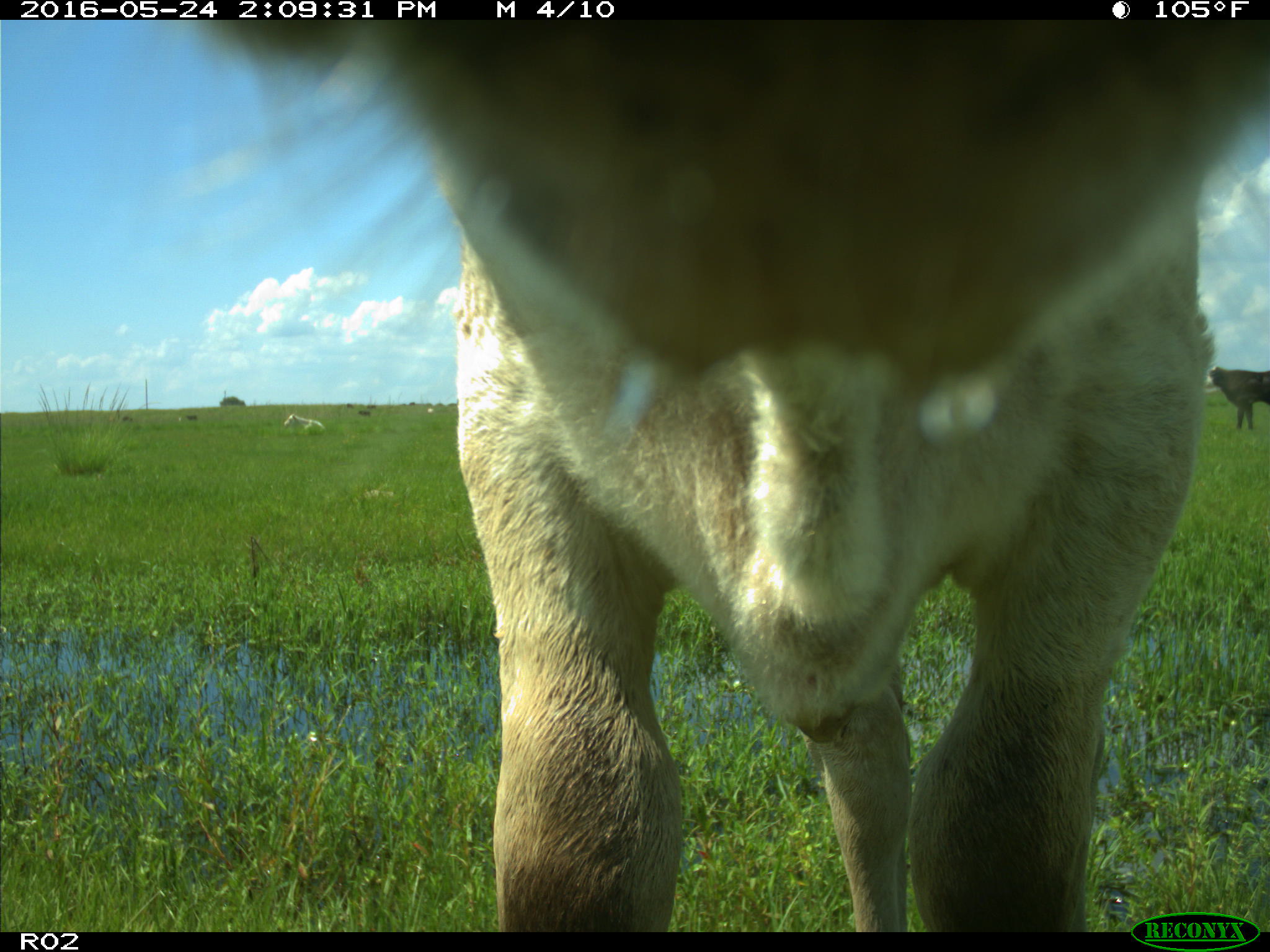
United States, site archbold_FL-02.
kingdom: Animalia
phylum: Chordata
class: Mammalia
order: Artiodactyla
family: Bovidae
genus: Bos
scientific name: Bos taurus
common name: domestic cow